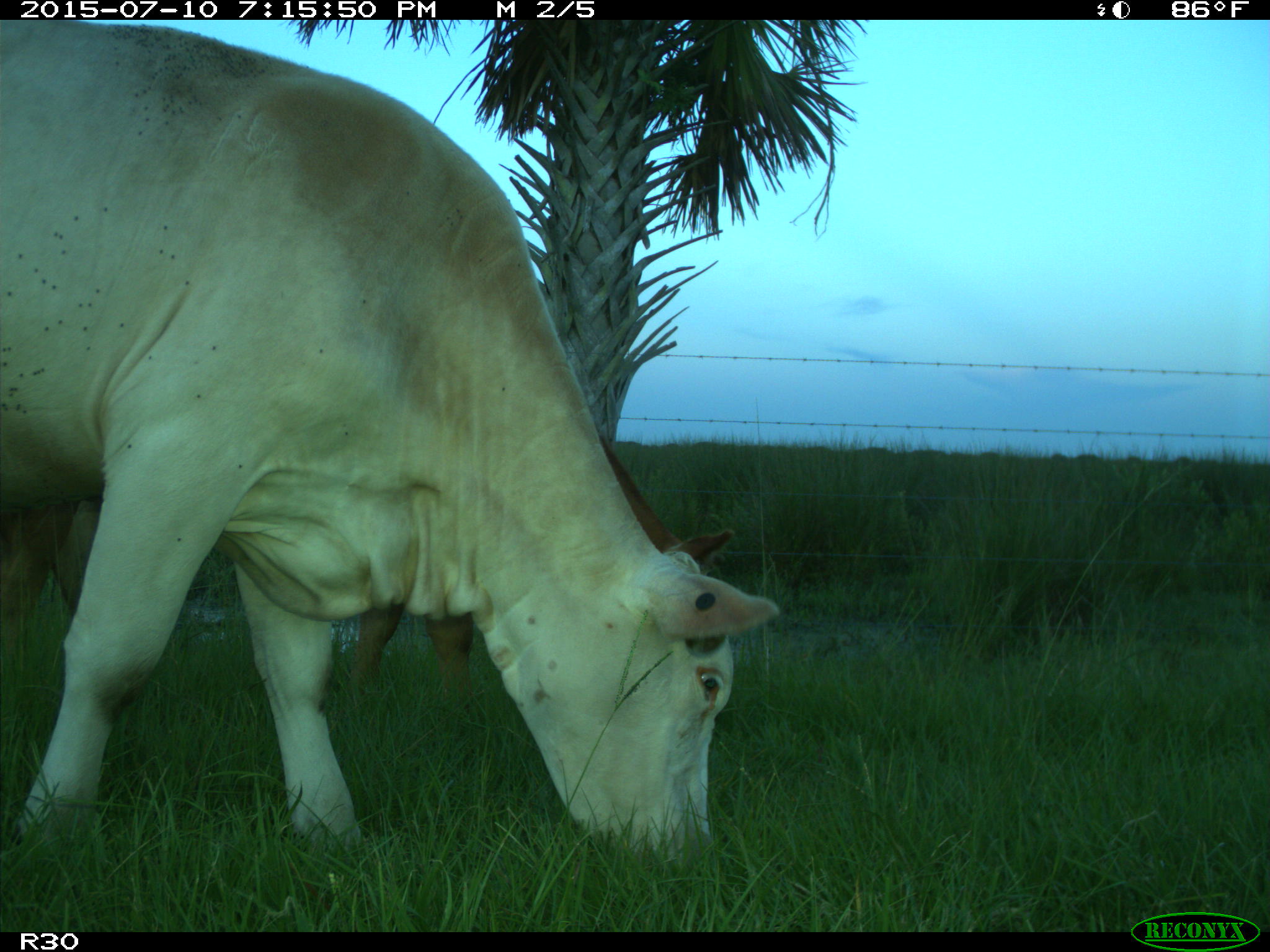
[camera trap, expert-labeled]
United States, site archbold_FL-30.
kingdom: Animalia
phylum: Chordata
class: Mammalia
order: Artiodactyla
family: Bovidae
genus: Bos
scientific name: Bos taurus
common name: domestic cow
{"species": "Bos taurus (domestic cow)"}